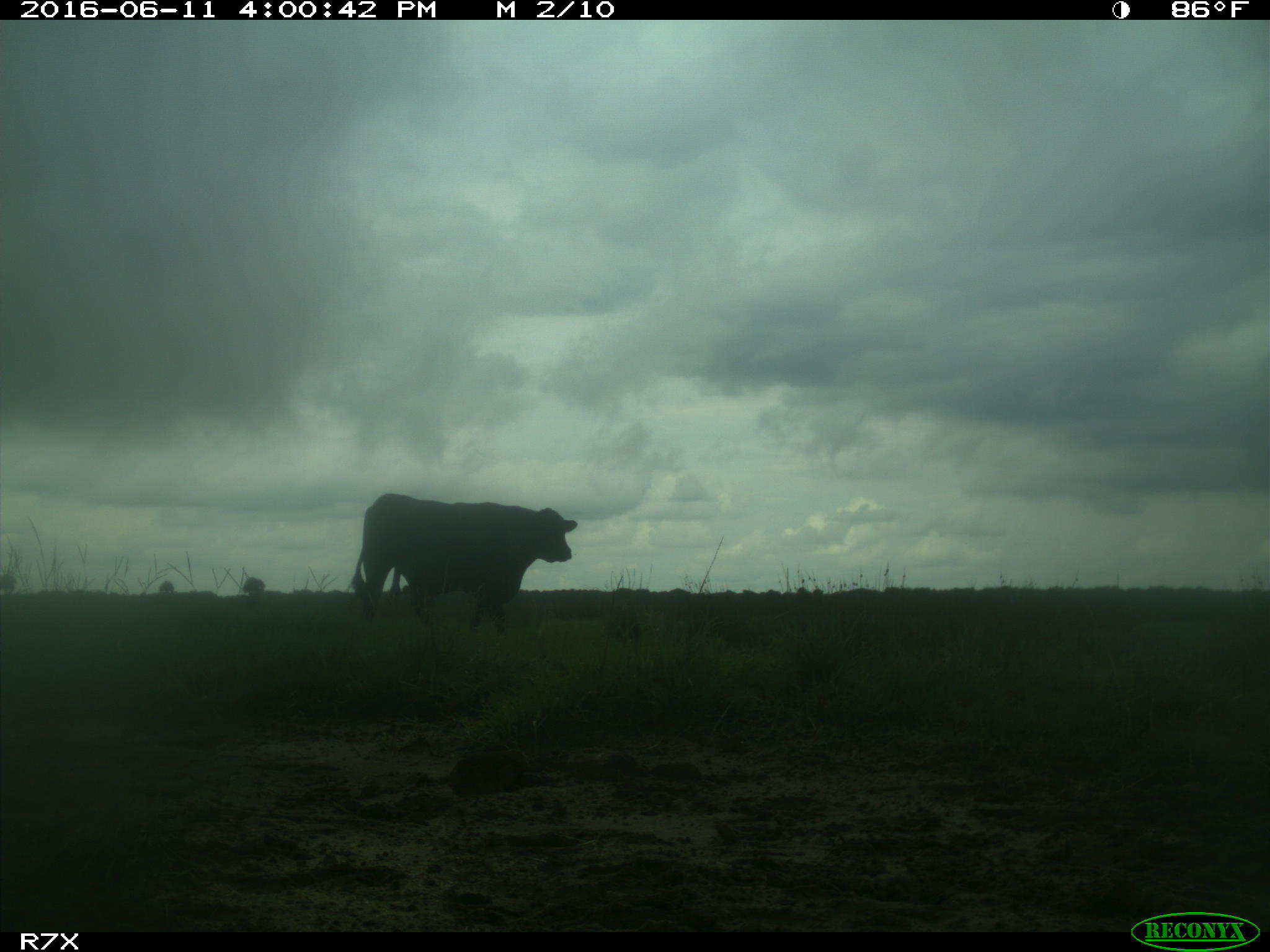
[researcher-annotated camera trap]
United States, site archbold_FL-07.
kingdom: Animalia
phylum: Chordata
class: Mammalia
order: Artiodactyla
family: Bovidae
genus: Bos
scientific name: Bos taurus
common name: domestic cow